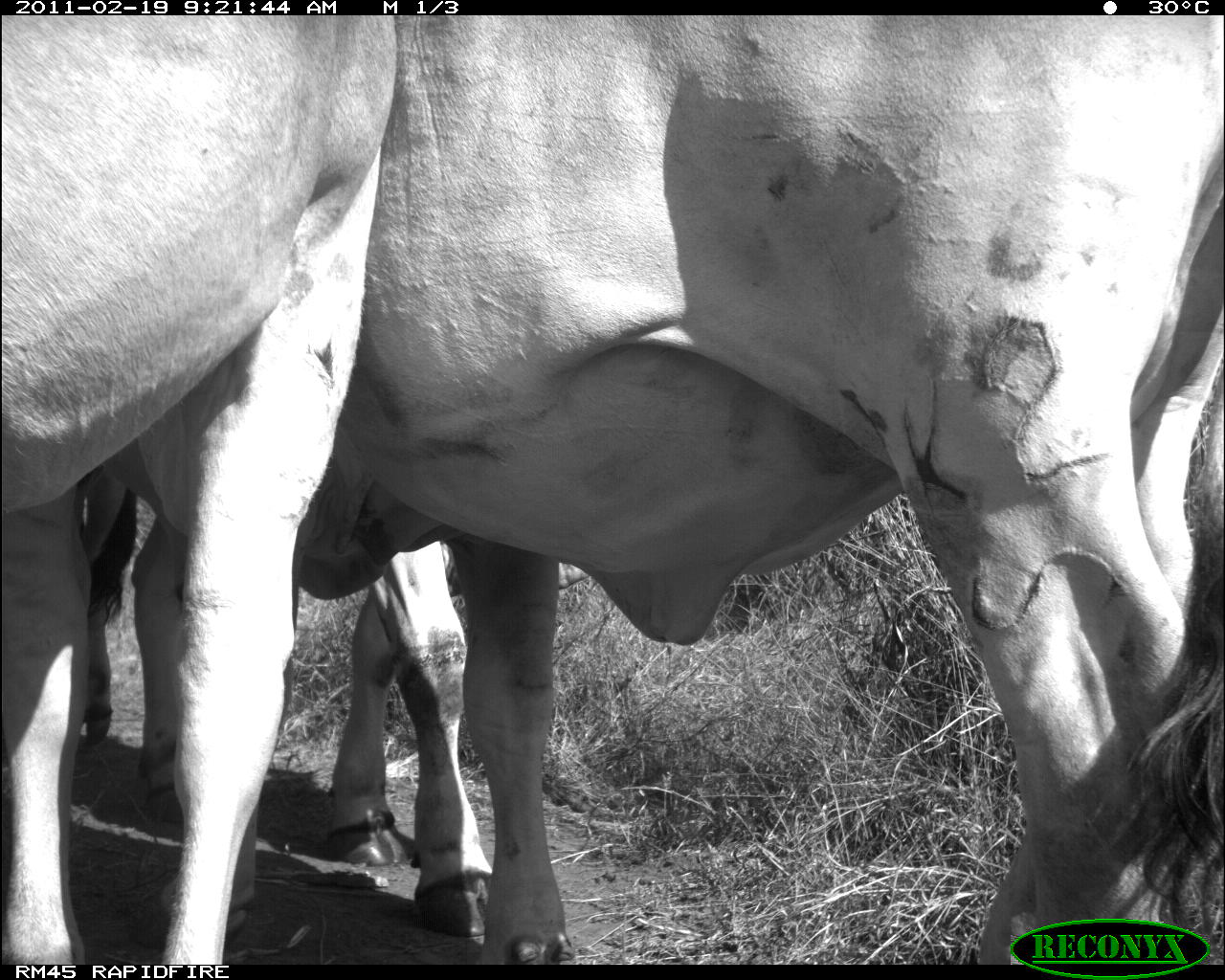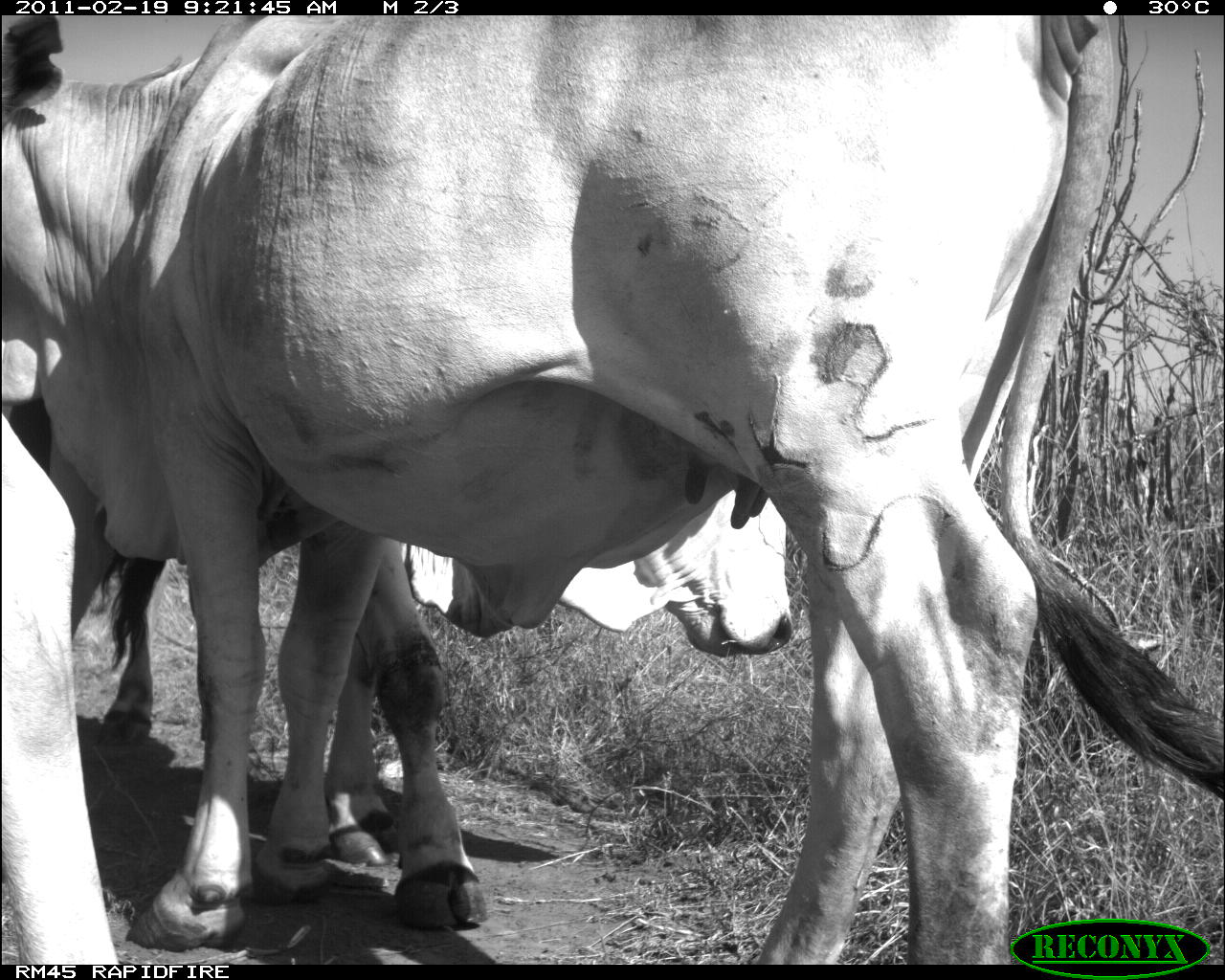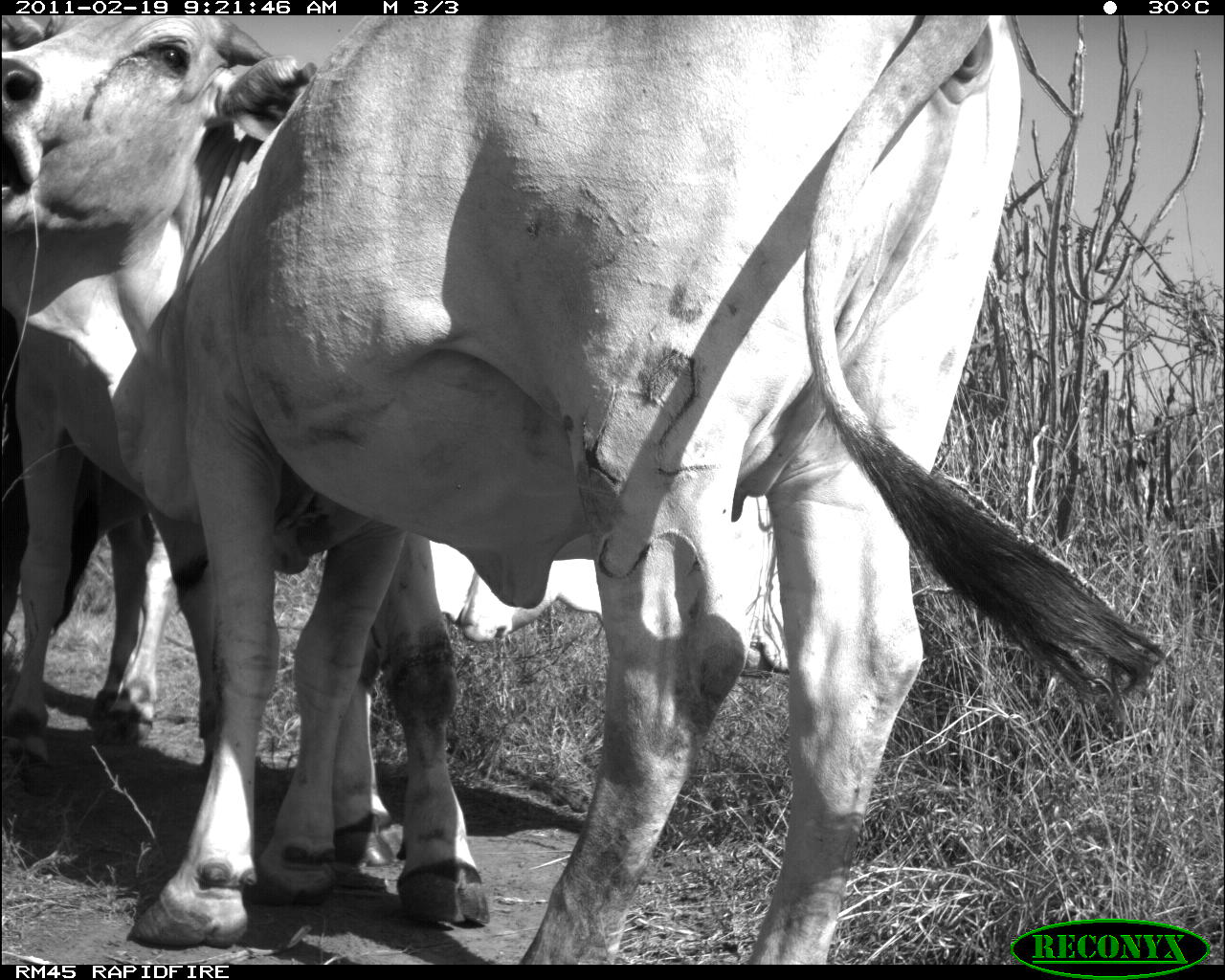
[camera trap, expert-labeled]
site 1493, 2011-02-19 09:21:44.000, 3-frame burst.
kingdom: Animalia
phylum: Chordata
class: Mammalia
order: Artiodactyla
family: Bovidae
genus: Bos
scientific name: Bos taurus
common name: domestic cattle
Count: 3.